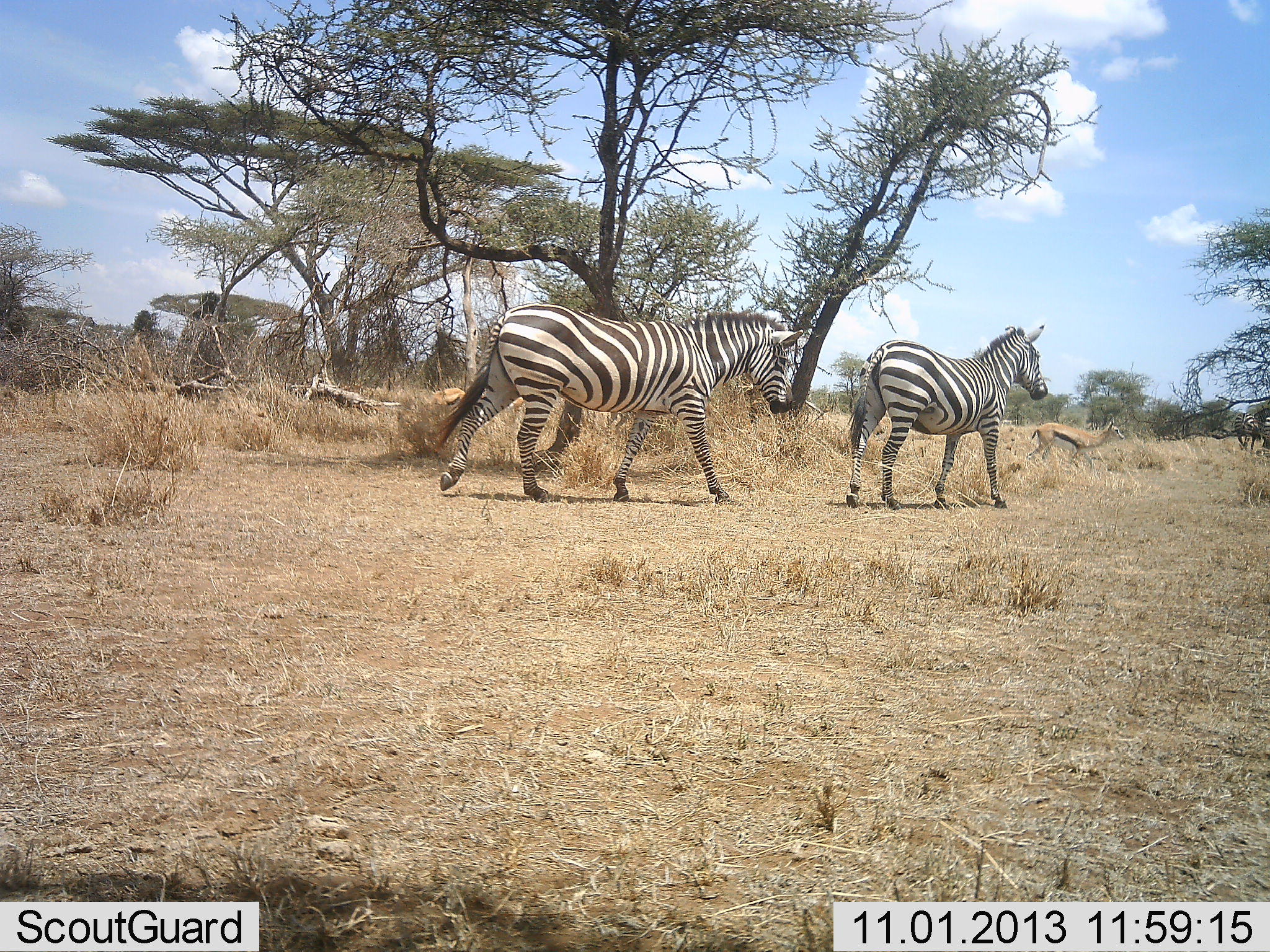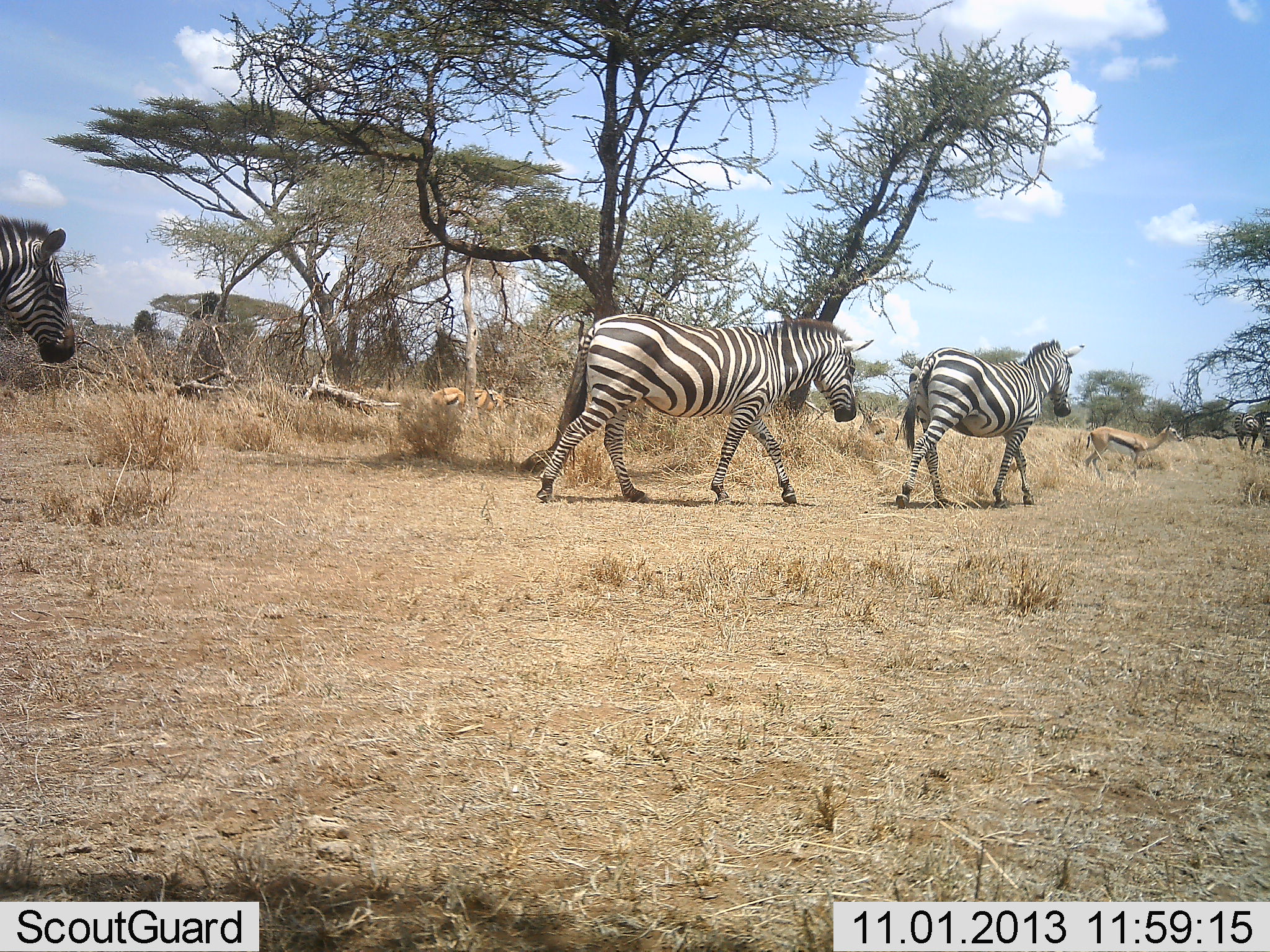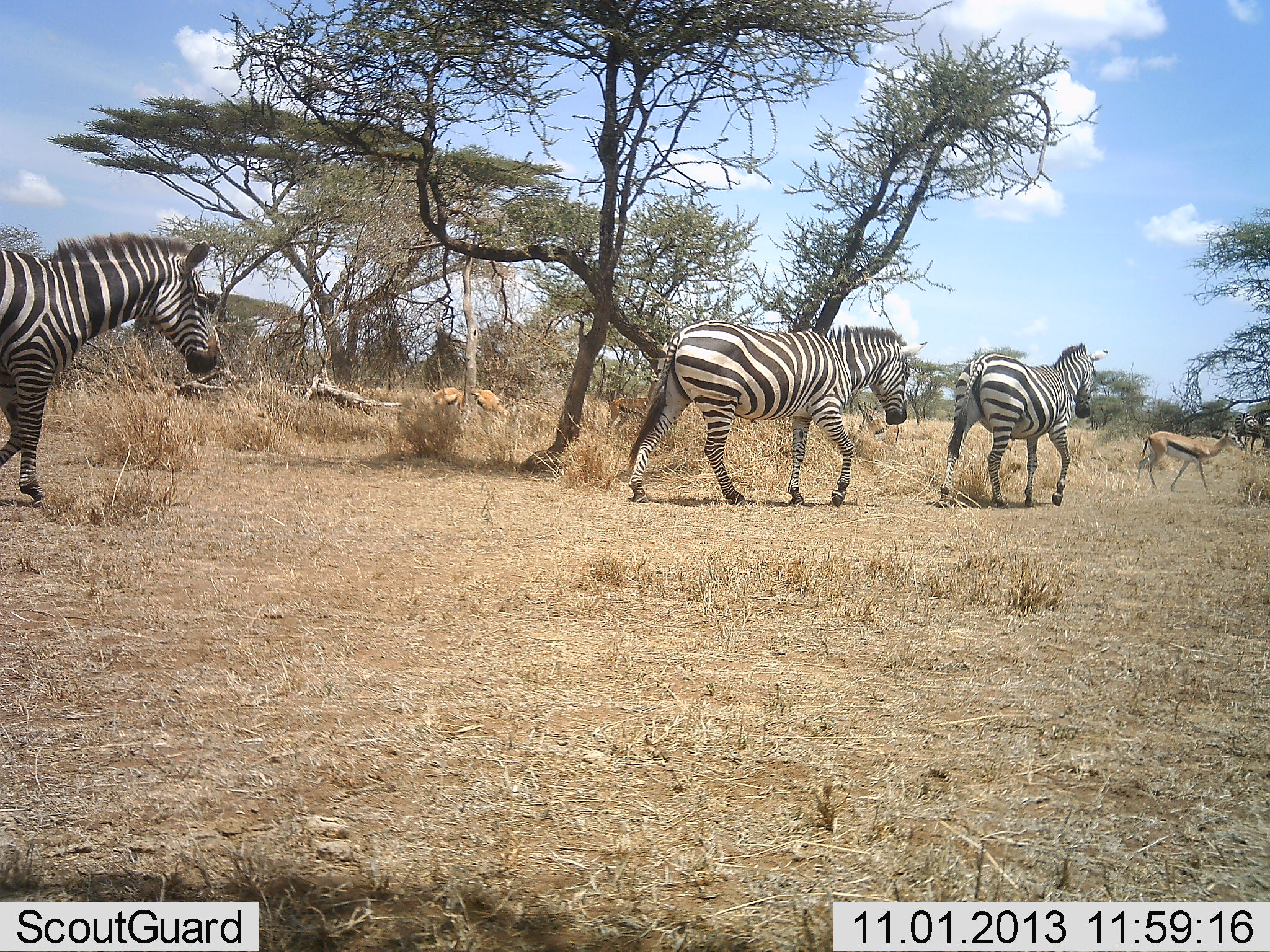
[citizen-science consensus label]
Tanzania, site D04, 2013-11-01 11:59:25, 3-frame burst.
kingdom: Animalia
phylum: Chordata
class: Mammalia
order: Artiodactyla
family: Bovidae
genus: Eudorcas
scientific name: Eudorcas thomsonii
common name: thomson's gazelle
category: gazellethomsons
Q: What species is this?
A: Gazellethomsons (thomson's gazelle) (Eudorcas thomsonii).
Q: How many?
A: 3.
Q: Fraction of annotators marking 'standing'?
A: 36%.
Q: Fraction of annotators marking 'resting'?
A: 0%.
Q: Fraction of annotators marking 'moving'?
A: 82%.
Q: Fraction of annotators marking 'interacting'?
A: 0%.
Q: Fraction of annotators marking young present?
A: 0%.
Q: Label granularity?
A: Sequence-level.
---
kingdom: Animalia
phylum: Chordata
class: Mammalia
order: Perissodactyla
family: Equidae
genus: Equus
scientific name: Equus quagga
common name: plains zebra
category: zebra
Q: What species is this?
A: Zebra (plains zebra) (Equus quagga).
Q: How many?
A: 3.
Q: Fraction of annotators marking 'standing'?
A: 0%.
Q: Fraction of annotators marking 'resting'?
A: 0%.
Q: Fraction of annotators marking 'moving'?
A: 100%.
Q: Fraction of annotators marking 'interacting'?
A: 0%.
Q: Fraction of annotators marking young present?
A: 0%.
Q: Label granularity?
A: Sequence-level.